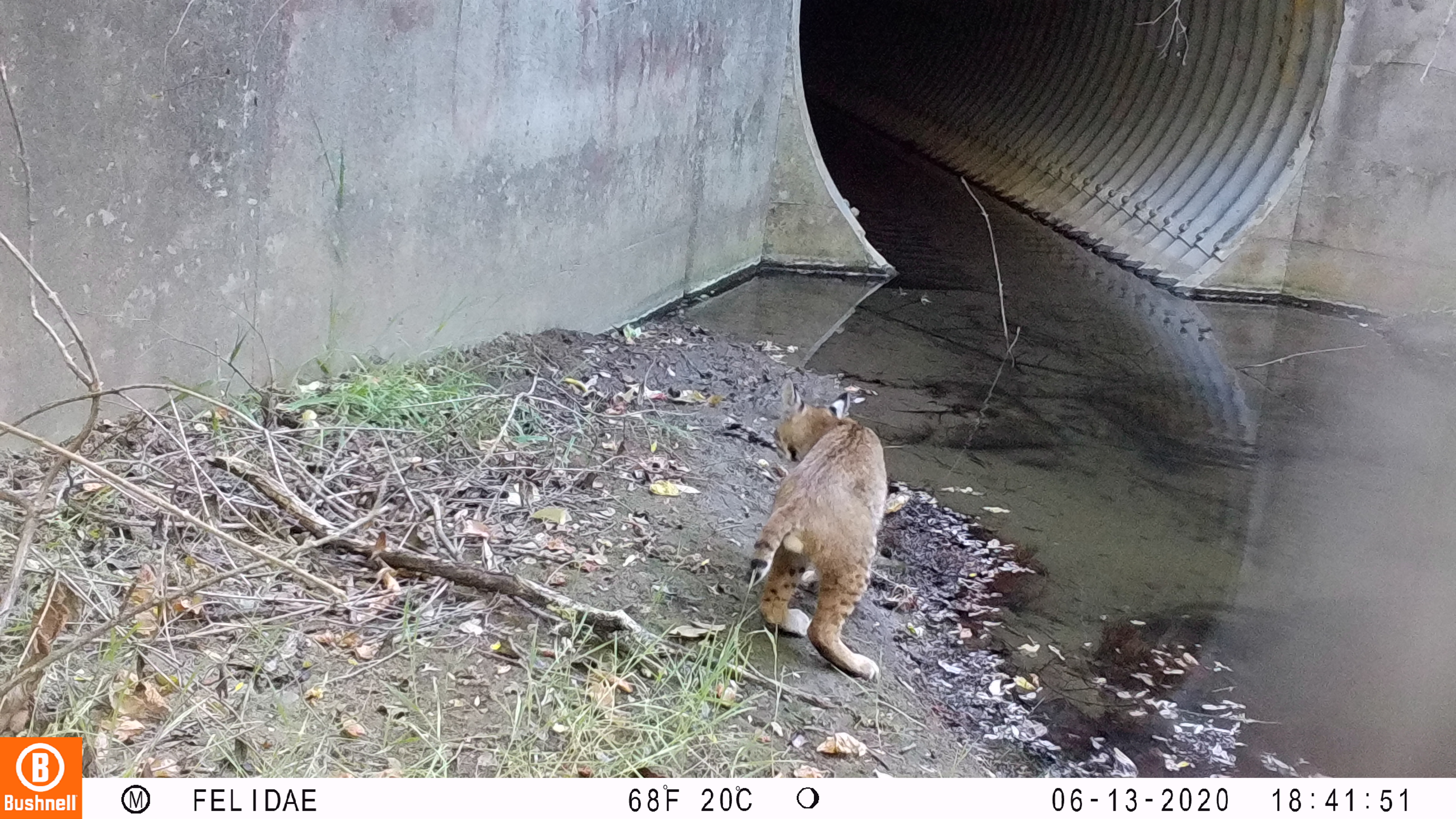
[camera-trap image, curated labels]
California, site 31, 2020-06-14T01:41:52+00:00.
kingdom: Animalia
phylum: Chordata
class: Mammalia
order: Carnivora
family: Felidae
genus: Lynx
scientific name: Lynx rufus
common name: bobcat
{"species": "bobcat (Lynx rufus)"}